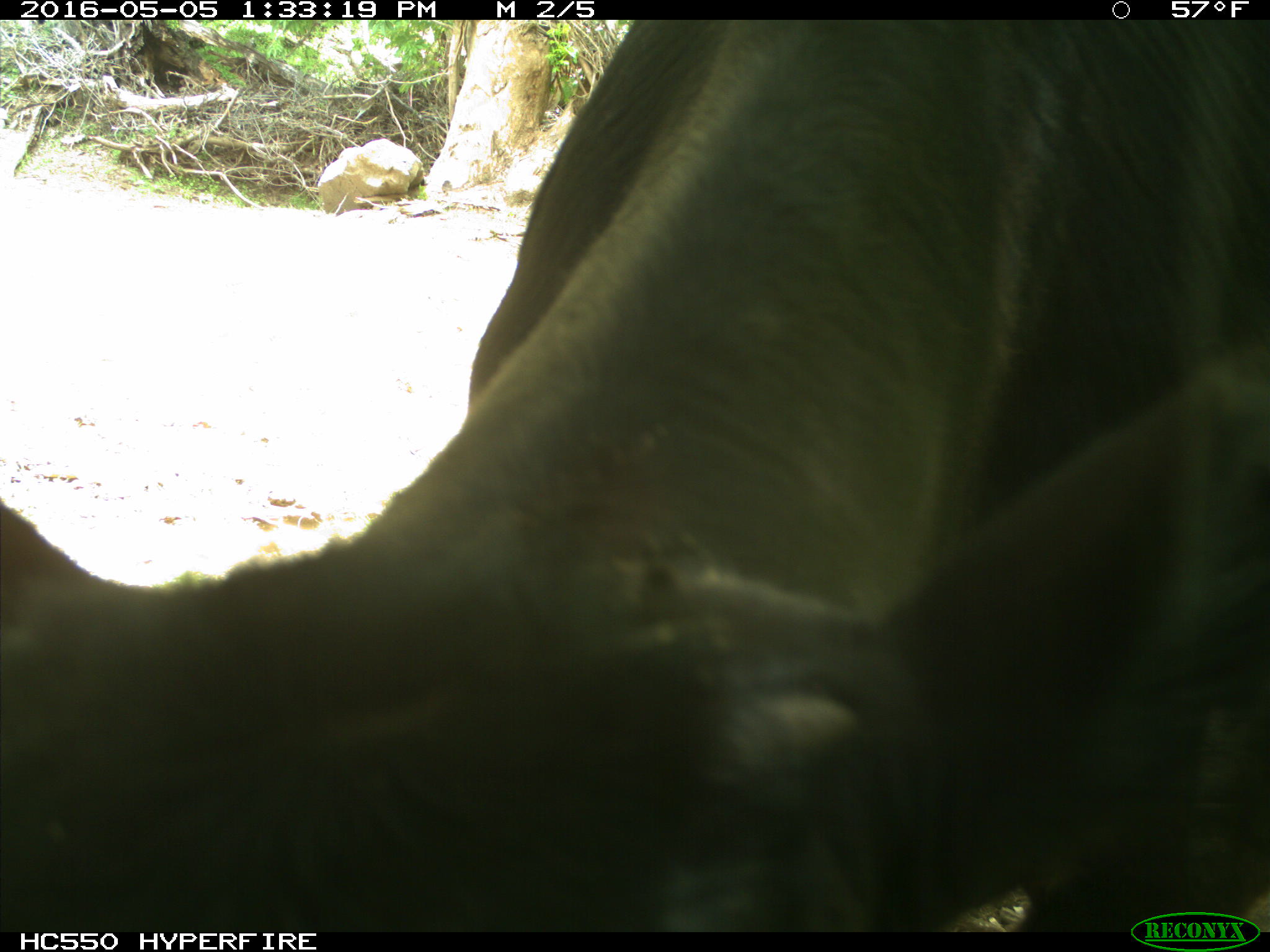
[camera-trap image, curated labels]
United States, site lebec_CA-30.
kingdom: Animalia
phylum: Chordata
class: Mammalia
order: Artiodactyla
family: Bovidae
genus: Bos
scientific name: Bos taurus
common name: domestic cow